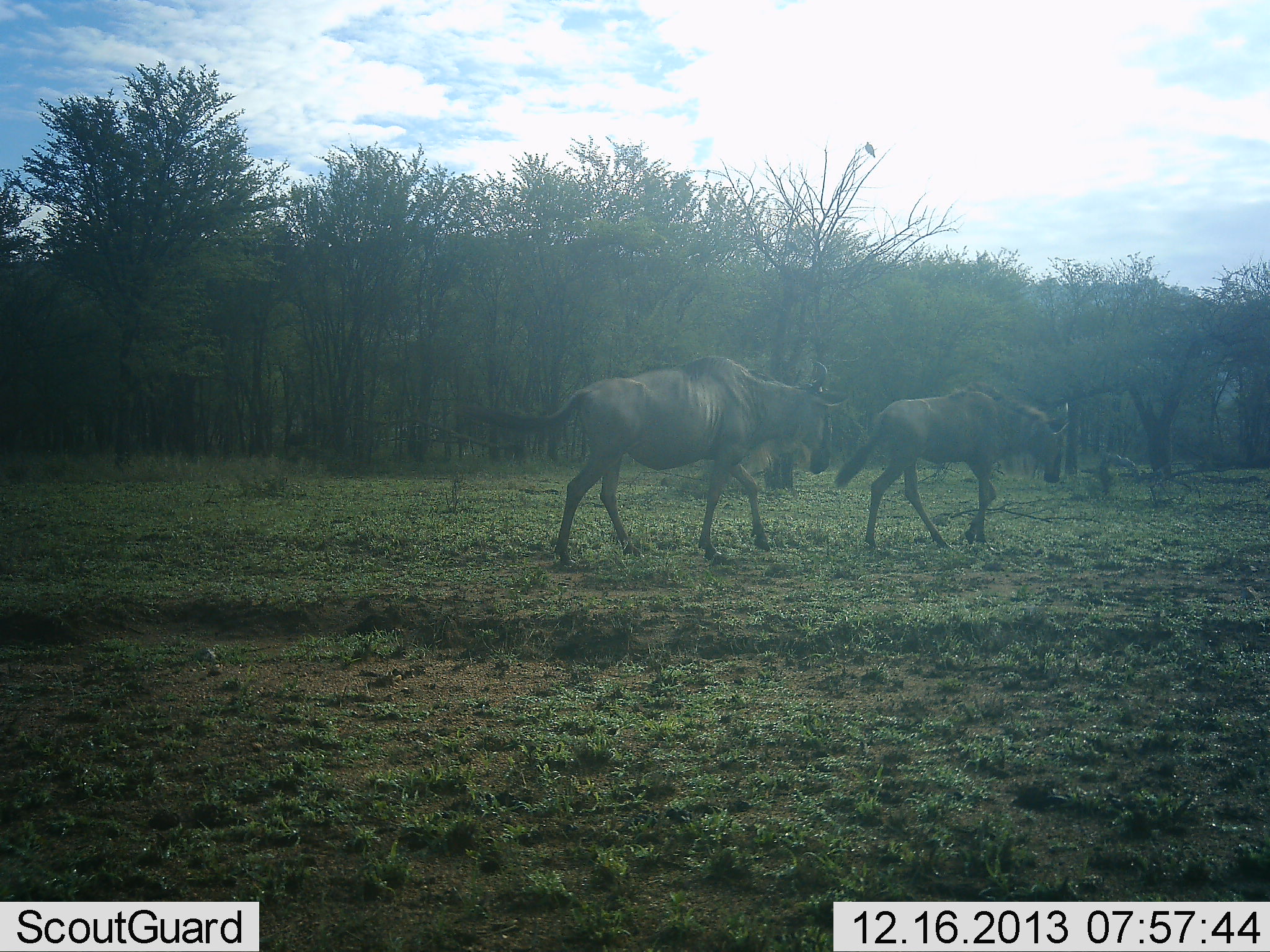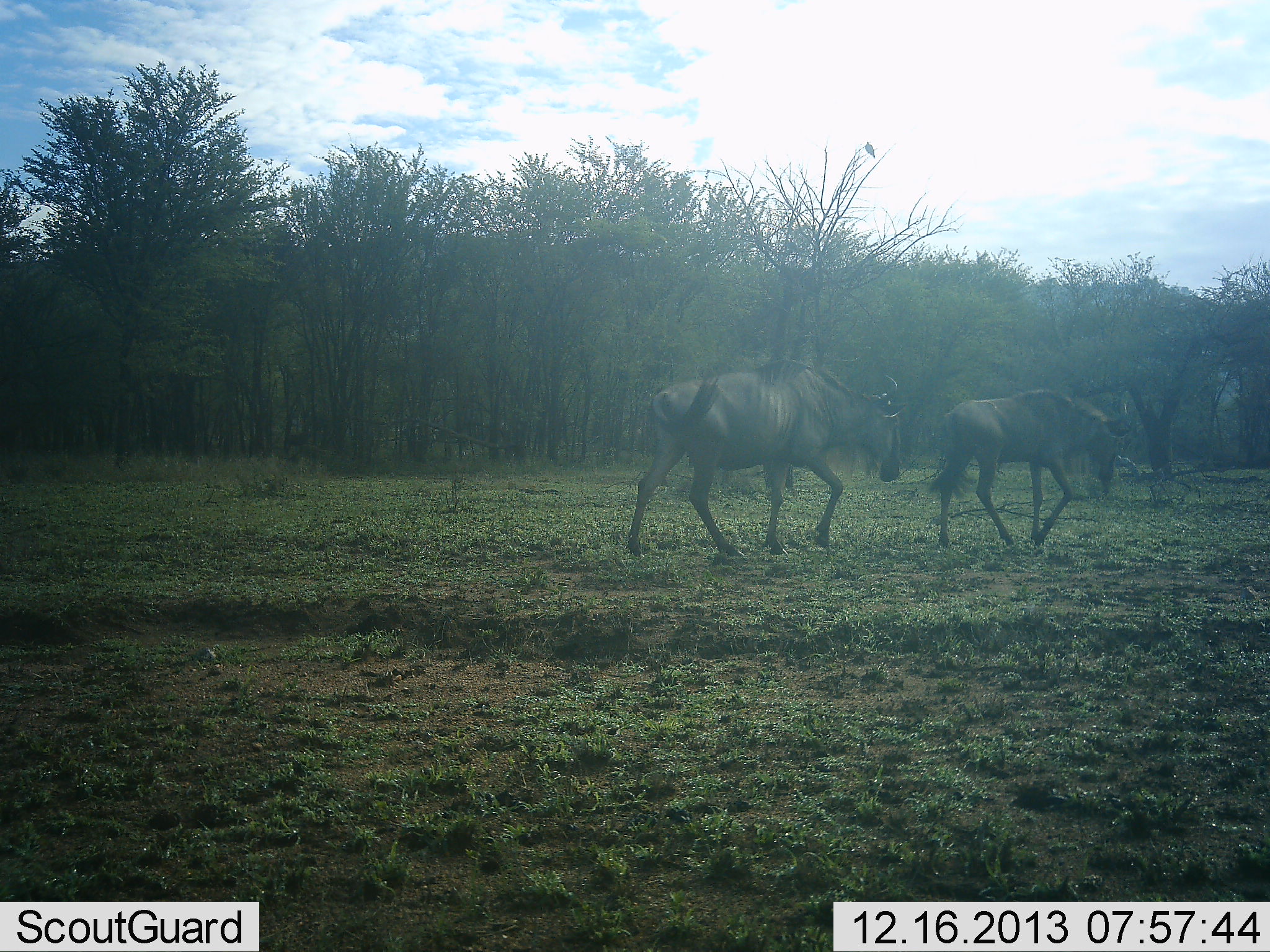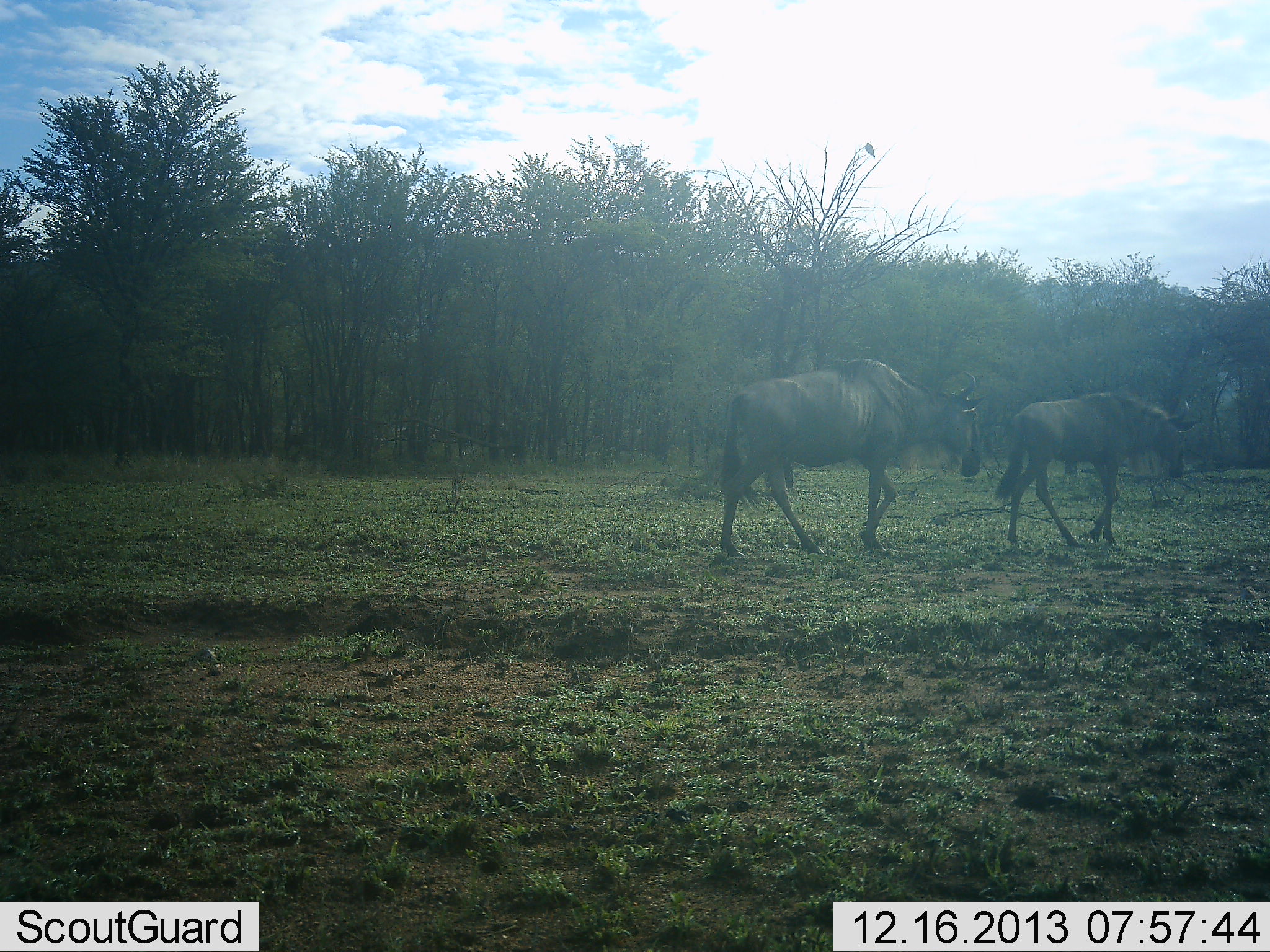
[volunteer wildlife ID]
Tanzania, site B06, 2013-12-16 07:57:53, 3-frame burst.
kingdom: Animalia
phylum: Chordata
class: Mammalia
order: Artiodactyla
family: Bovidae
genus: Connochaetes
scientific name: Connochaetes taurinus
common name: blue wildebeest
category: wildebeest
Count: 2.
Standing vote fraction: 0%.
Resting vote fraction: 0%.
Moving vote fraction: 100%.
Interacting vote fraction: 0%.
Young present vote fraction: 0%.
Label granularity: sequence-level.